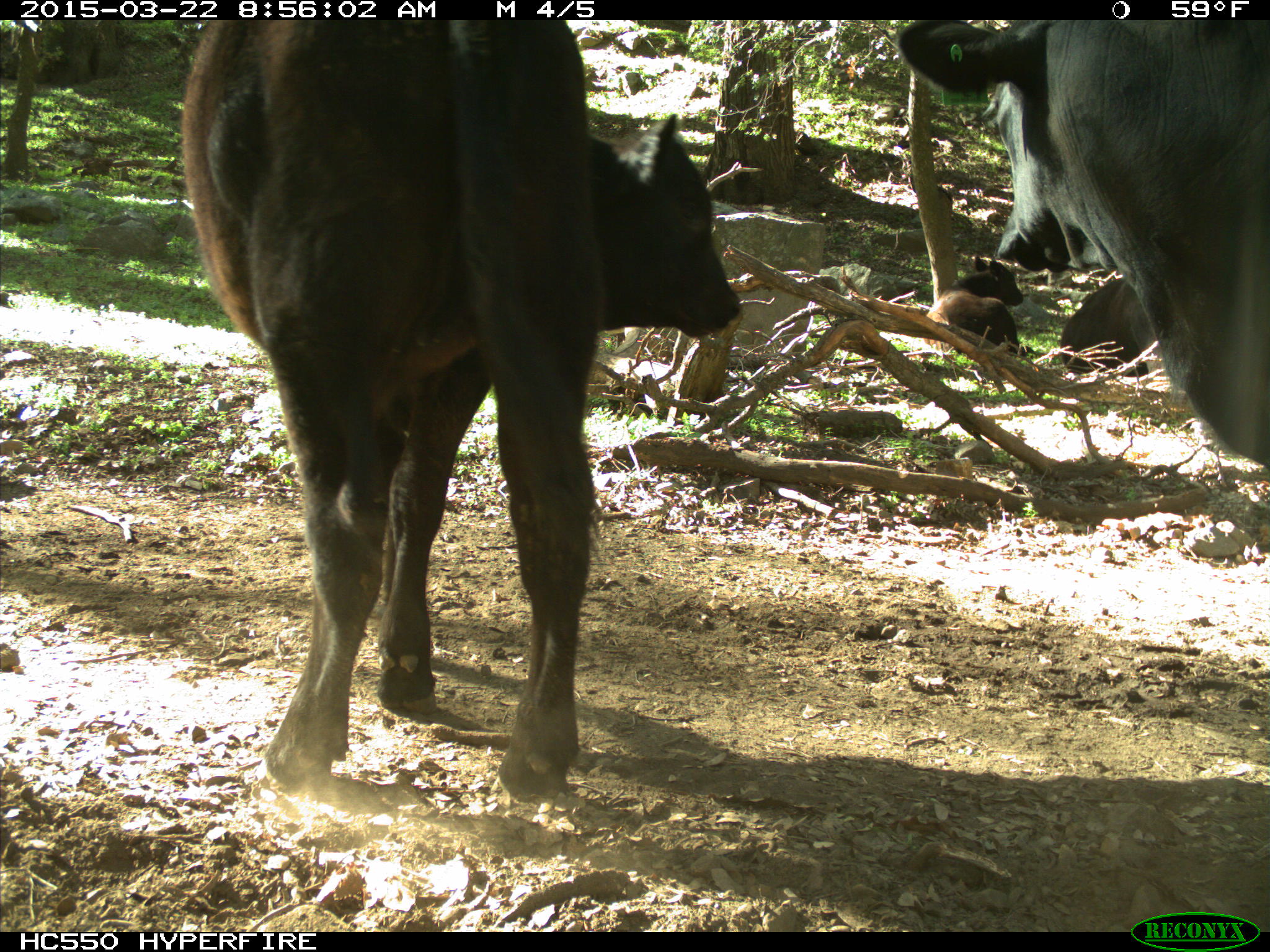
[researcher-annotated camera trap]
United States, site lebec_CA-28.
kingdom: Animalia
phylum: Chordata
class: Mammalia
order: Artiodactyla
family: Bovidae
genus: Bos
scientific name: Bos taurus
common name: domestic cow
Bos taurus (domestic cow).